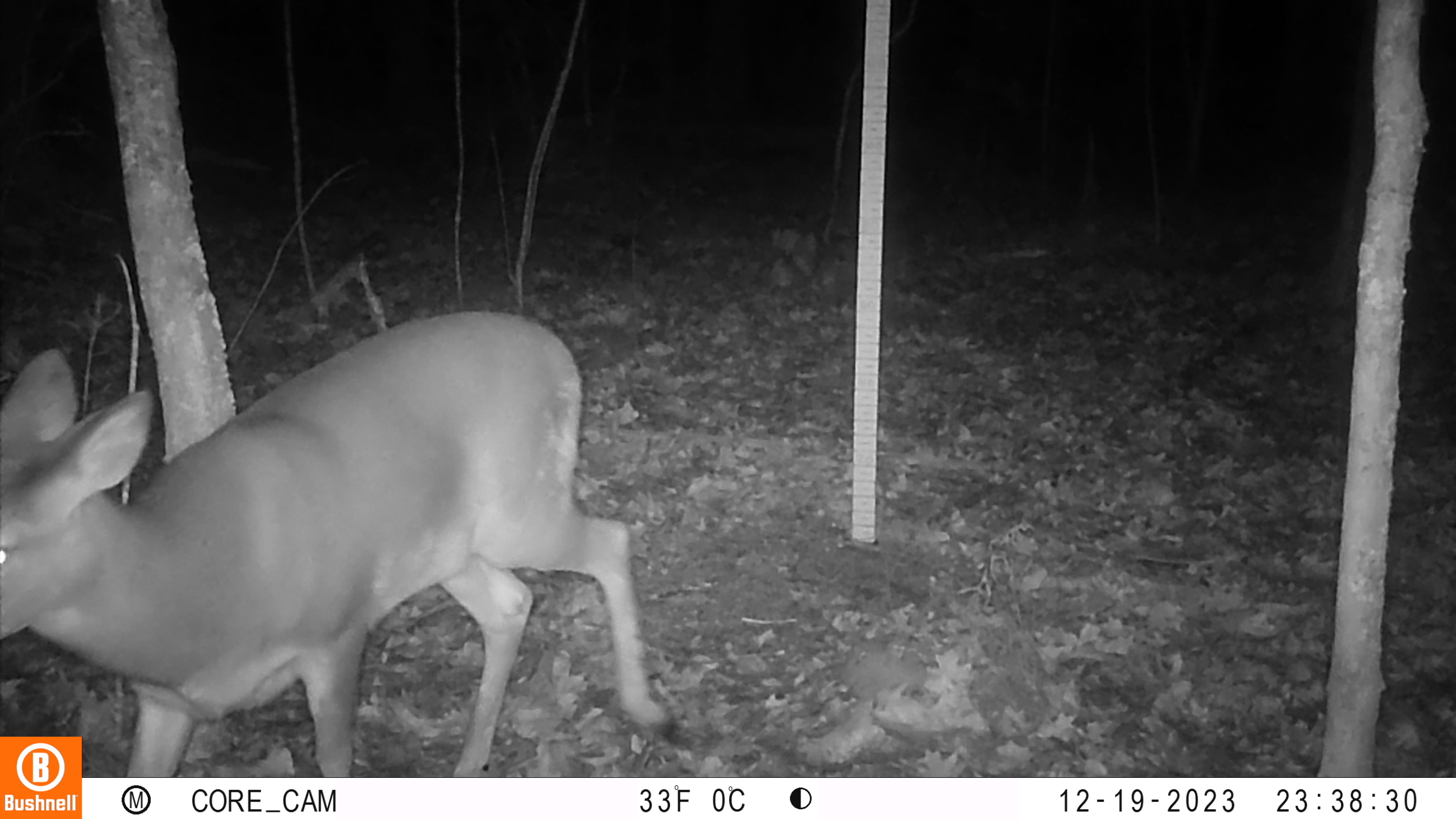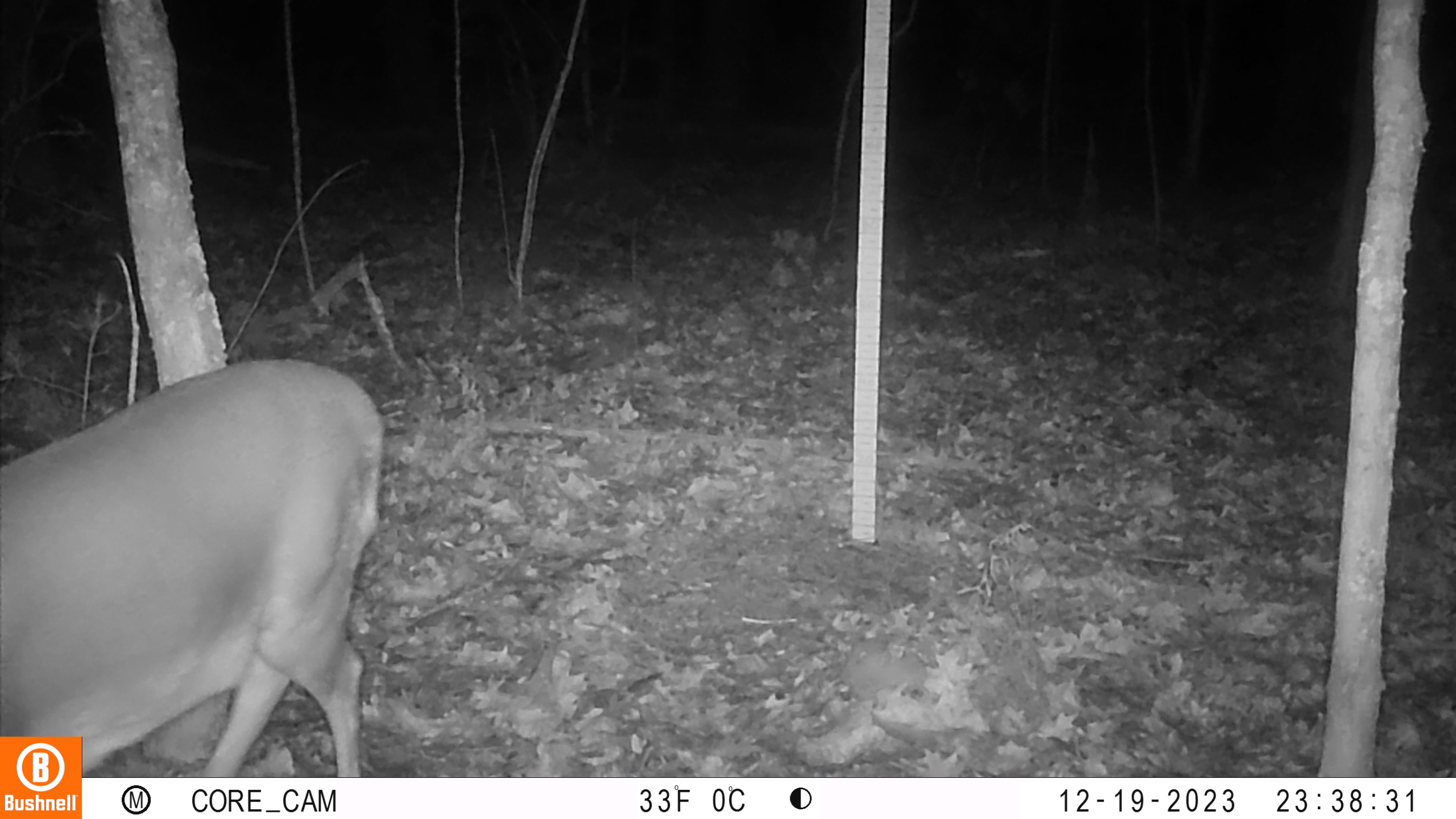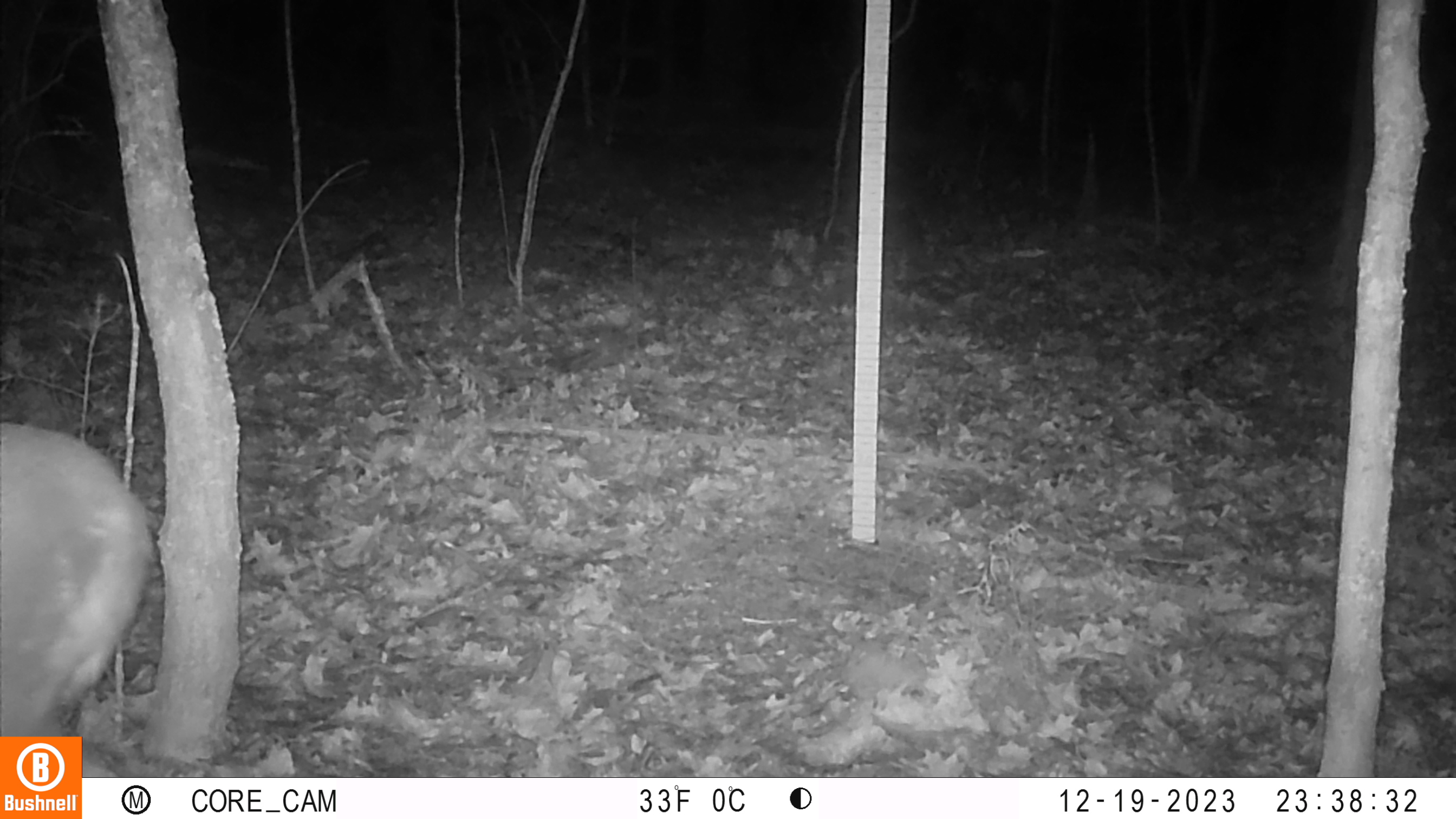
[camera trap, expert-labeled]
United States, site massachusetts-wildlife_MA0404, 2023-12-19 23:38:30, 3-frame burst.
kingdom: Animalia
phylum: Chordata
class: Mammalia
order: Artiodactyla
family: Cervidae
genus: Odocoileus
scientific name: Odocoileus virginianus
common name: white-tailed deer